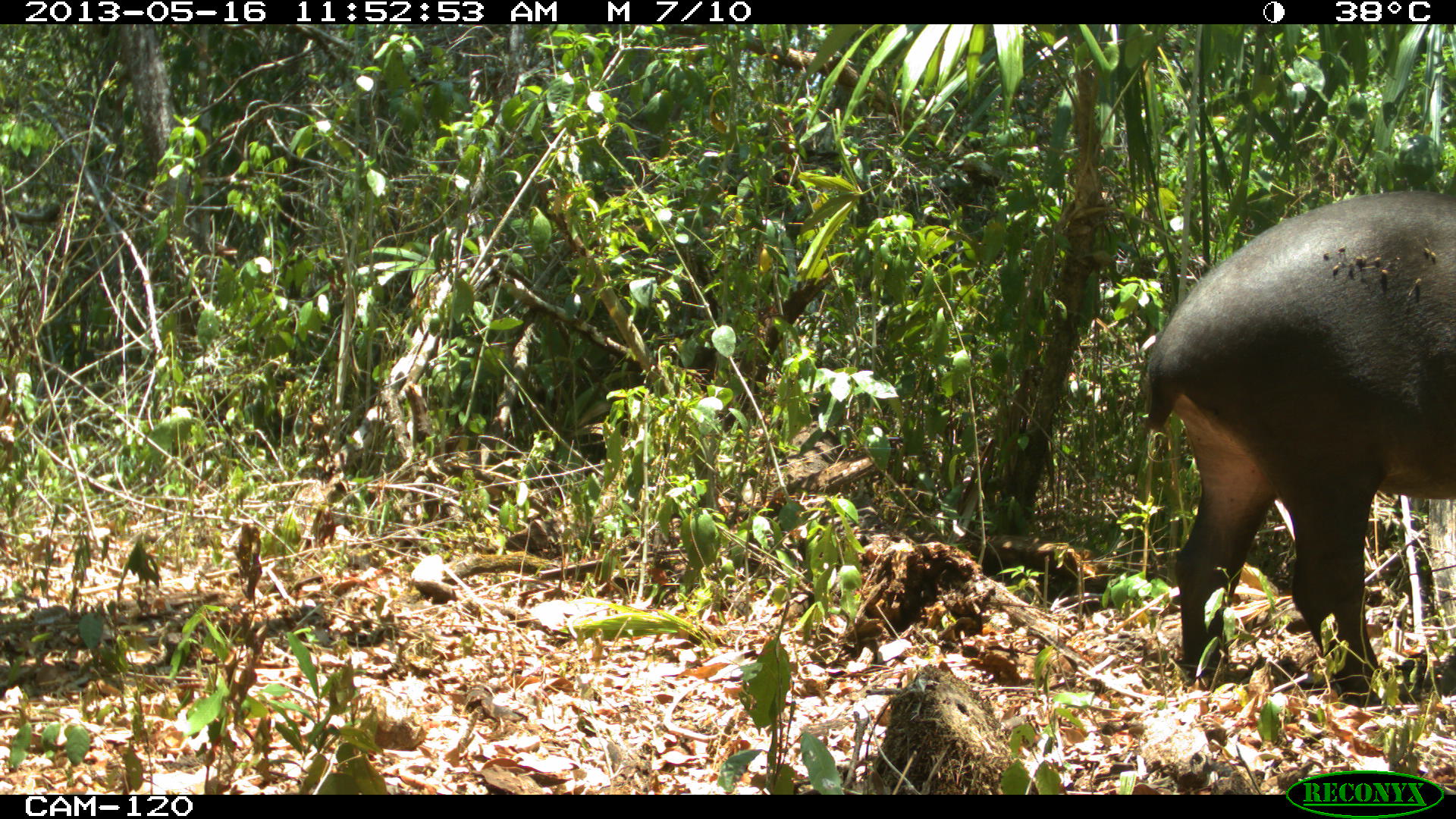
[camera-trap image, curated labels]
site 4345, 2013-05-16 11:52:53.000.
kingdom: Animalia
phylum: Chordata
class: Mammalia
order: Perissodactyla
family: Tapiridae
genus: Tapirus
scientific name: Tapirus bairdii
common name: baird's tapir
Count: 1.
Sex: female.